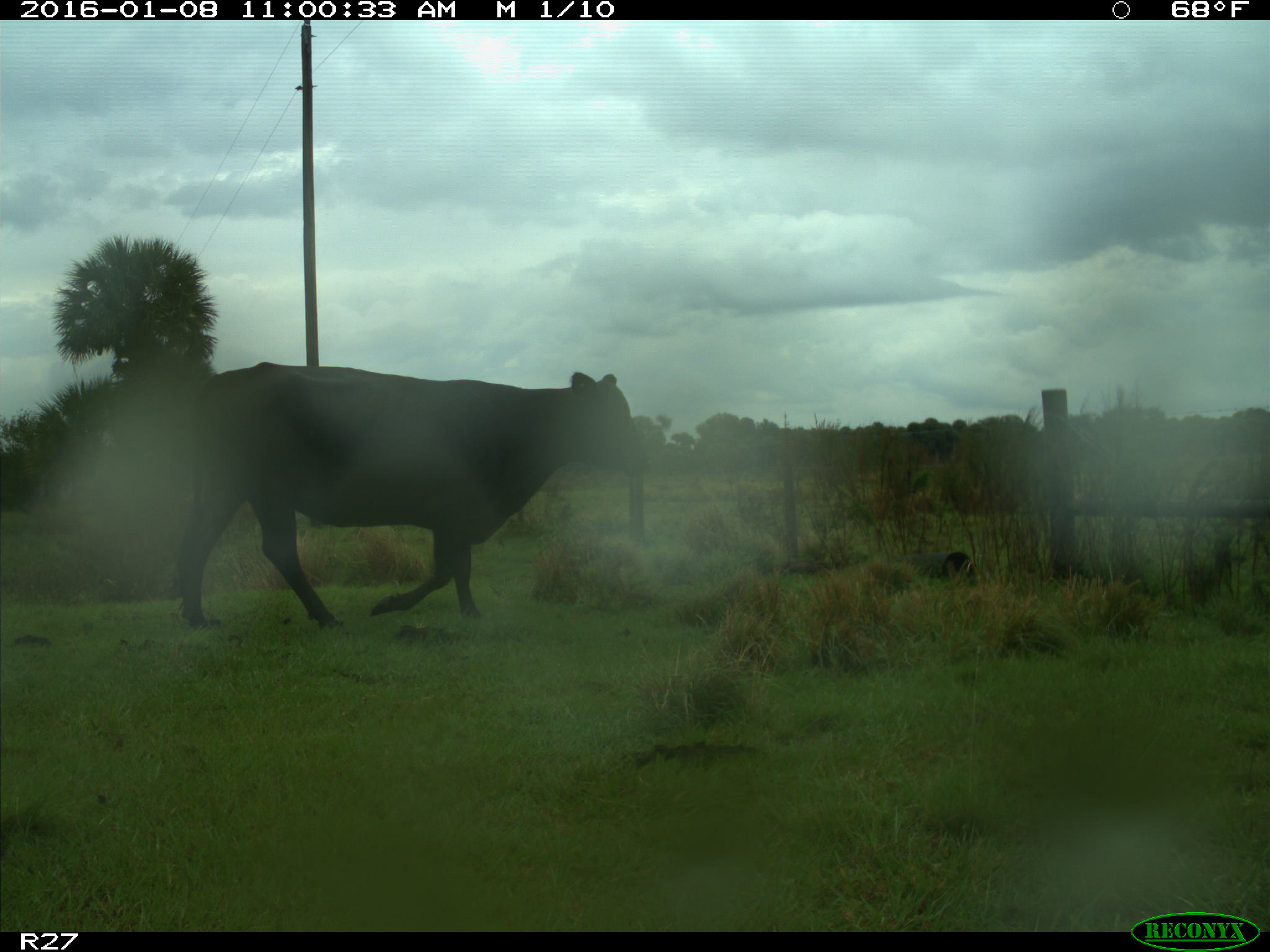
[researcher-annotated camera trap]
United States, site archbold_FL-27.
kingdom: Animalia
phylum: Chordata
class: Mammalia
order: Artiodactyla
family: Bovidae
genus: Bos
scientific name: Bos taurus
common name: domestic cow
Bos taurus (domestic cow).